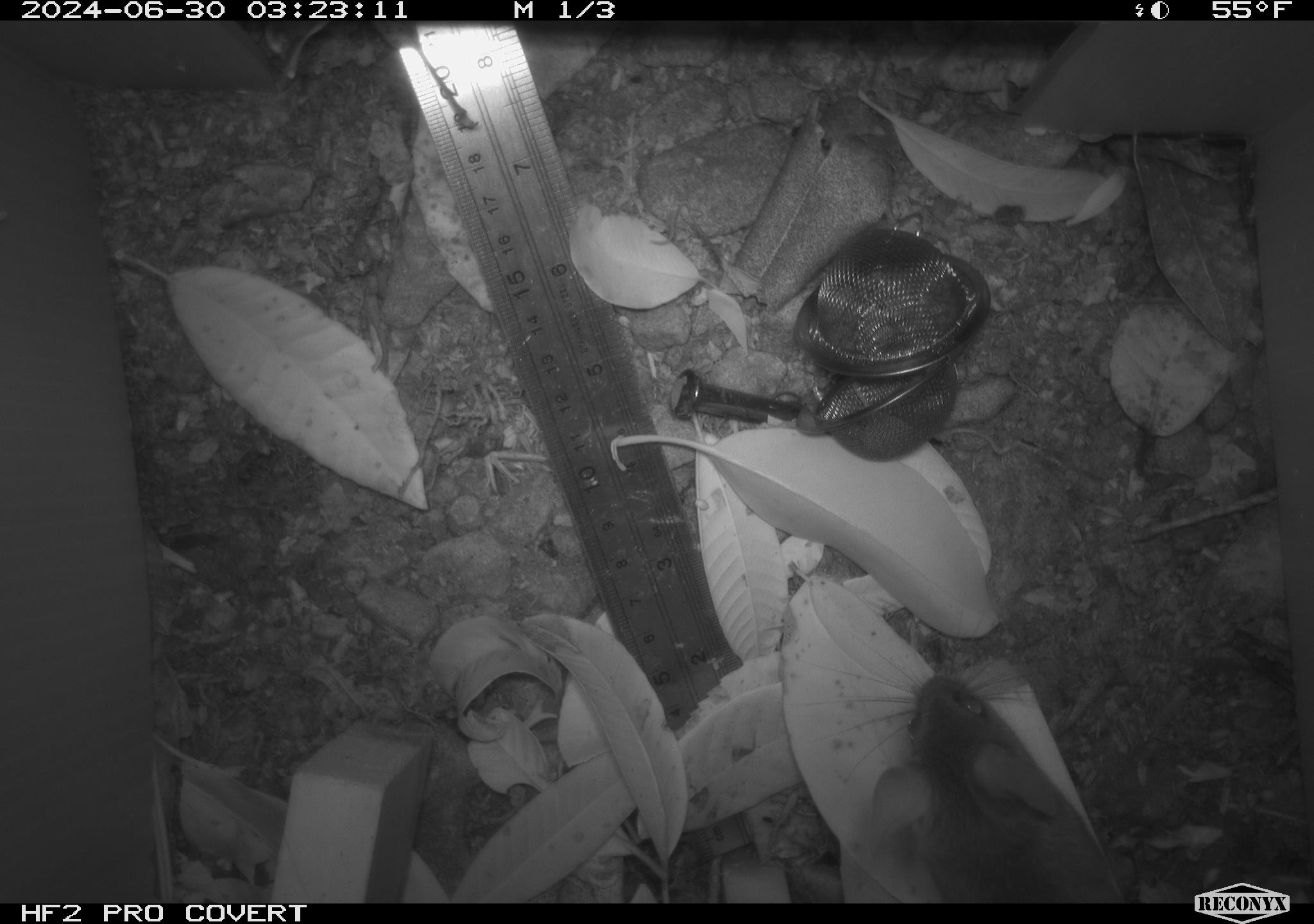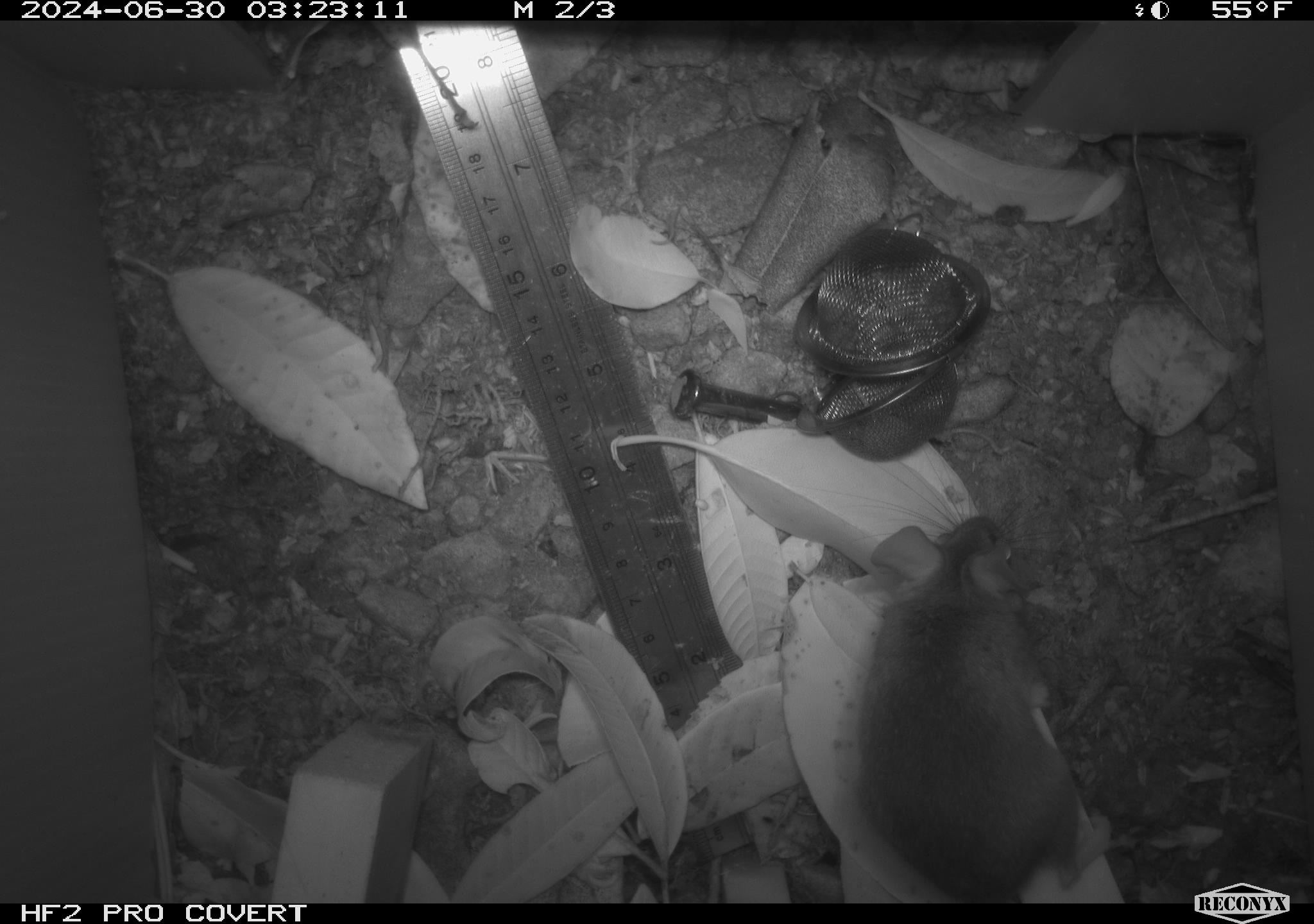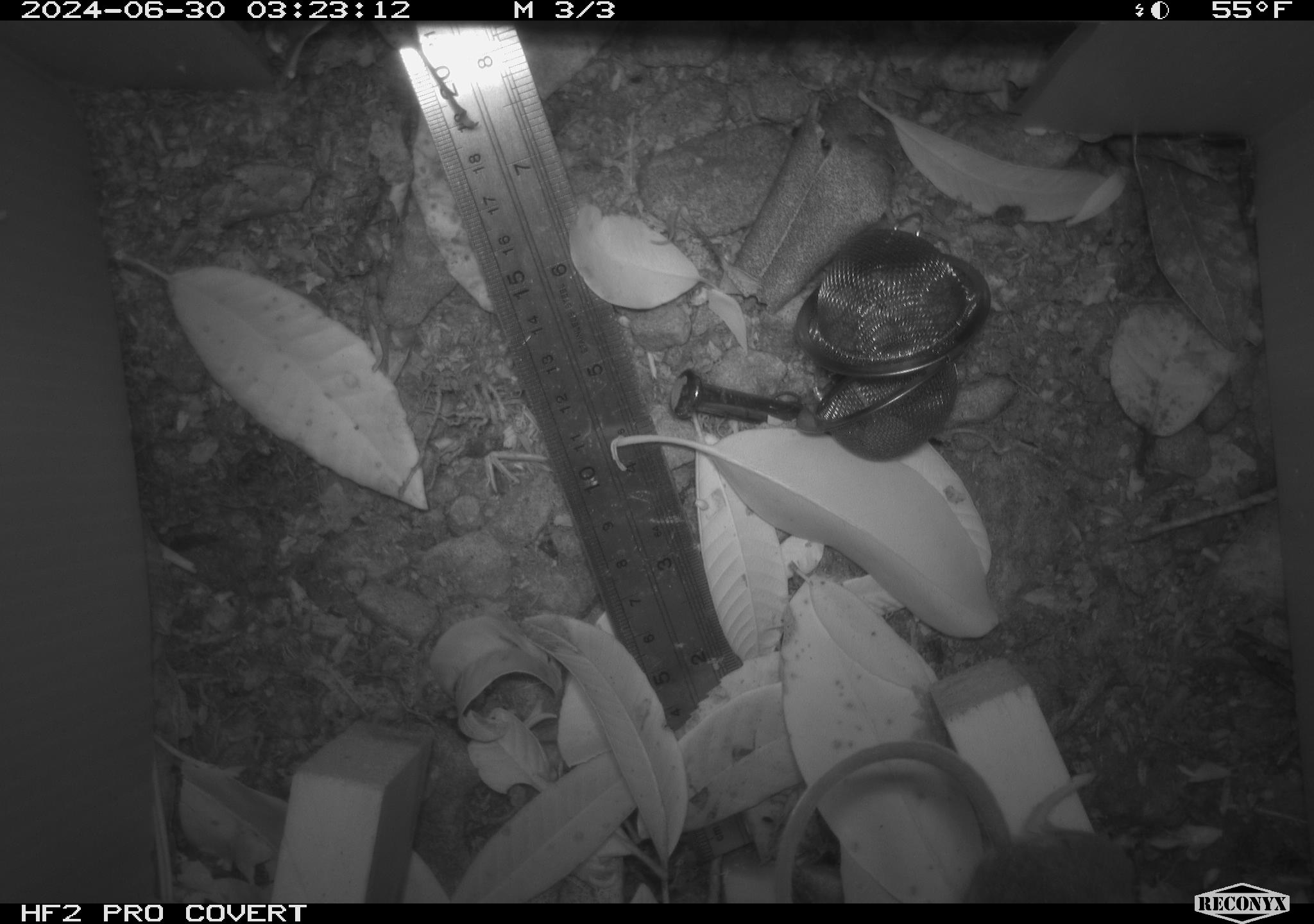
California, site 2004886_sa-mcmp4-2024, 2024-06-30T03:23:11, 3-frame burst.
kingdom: Animalia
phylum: Chordata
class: Mammalia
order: Rodentia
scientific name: Rodentia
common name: mouse species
Mouse species (Rodentia).